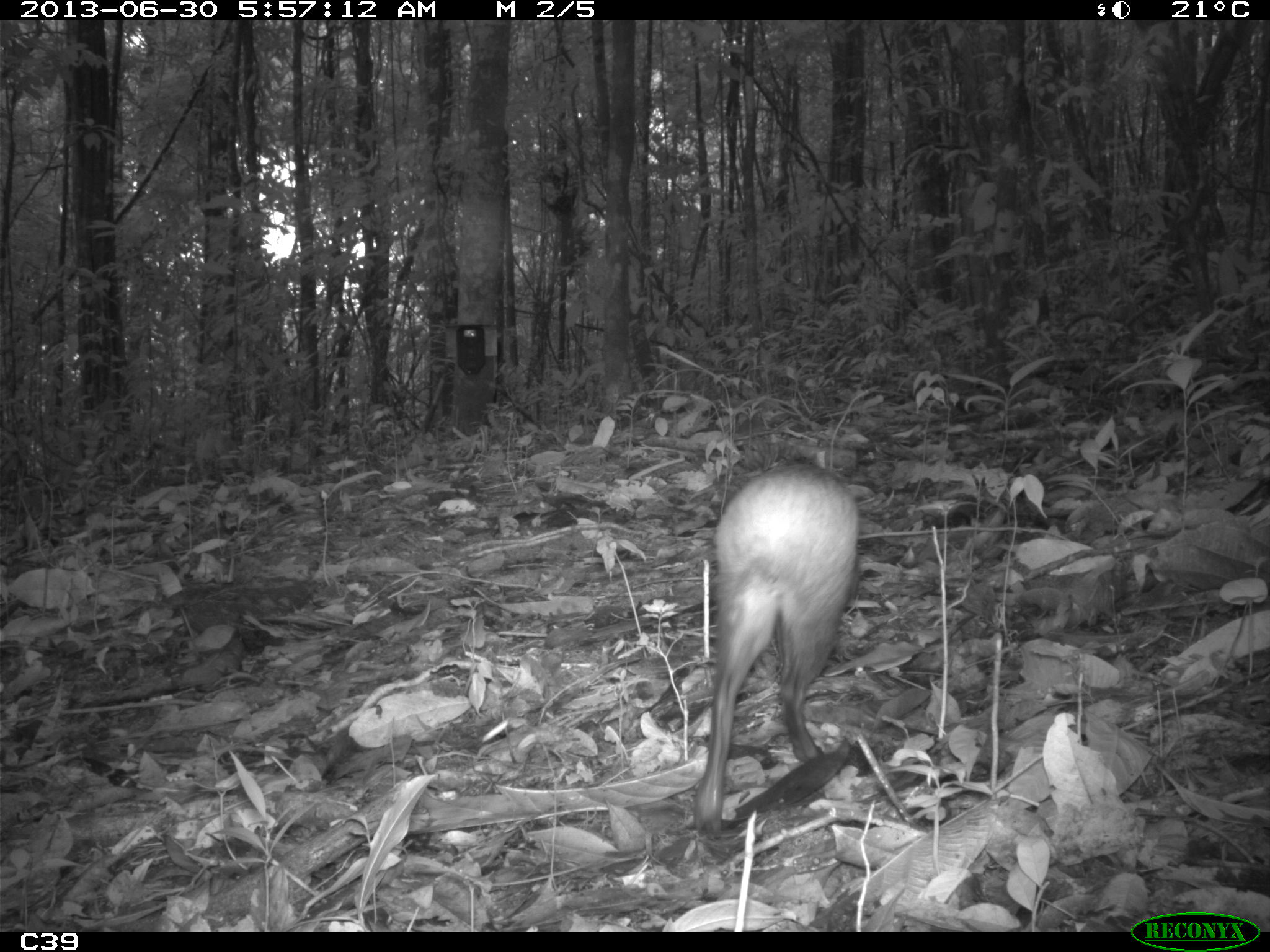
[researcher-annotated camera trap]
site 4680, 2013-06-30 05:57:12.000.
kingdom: Animalia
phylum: Chordata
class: Mammalia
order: Rodentia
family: Dasyproctidae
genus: Dasyprocta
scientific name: Dasyprocta leporina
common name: red-rumped agouti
Dasyprocta leporina (red-rumped agouti), count 1, age adult.